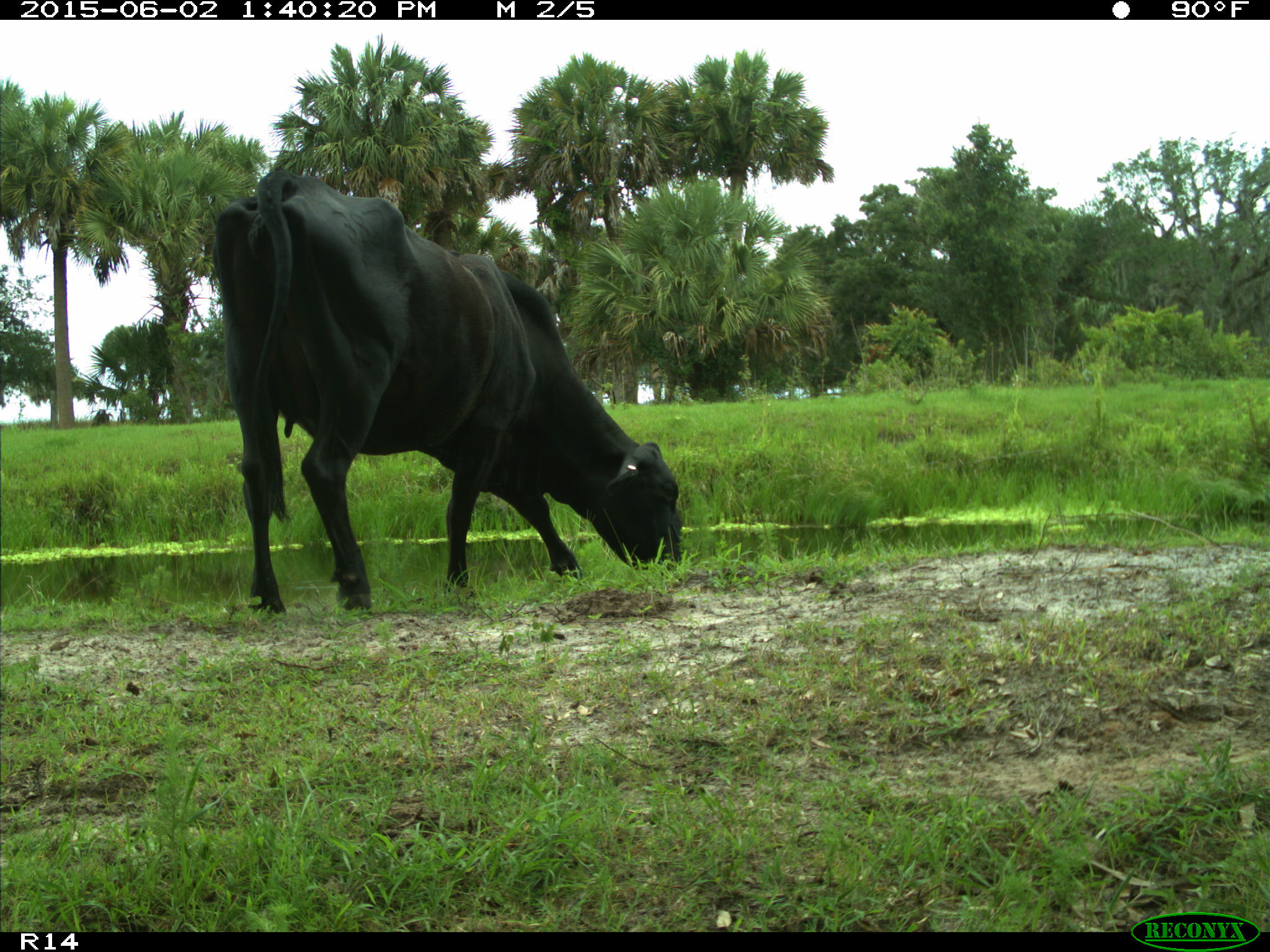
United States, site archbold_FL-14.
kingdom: Animalia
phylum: Chordata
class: Mammalia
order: Artiodactyla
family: Bovidae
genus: Bos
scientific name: Bos taurus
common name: domestic cow